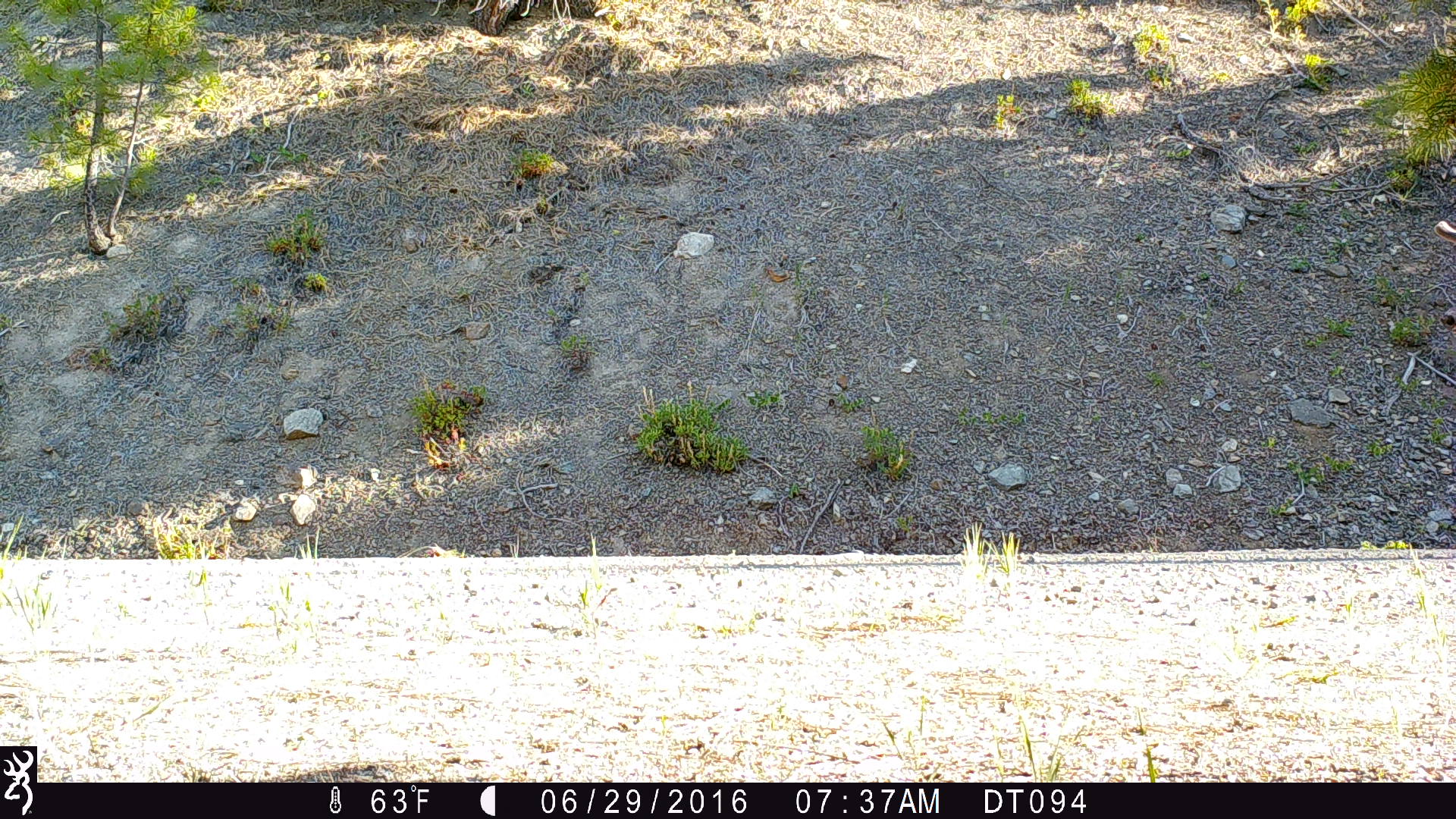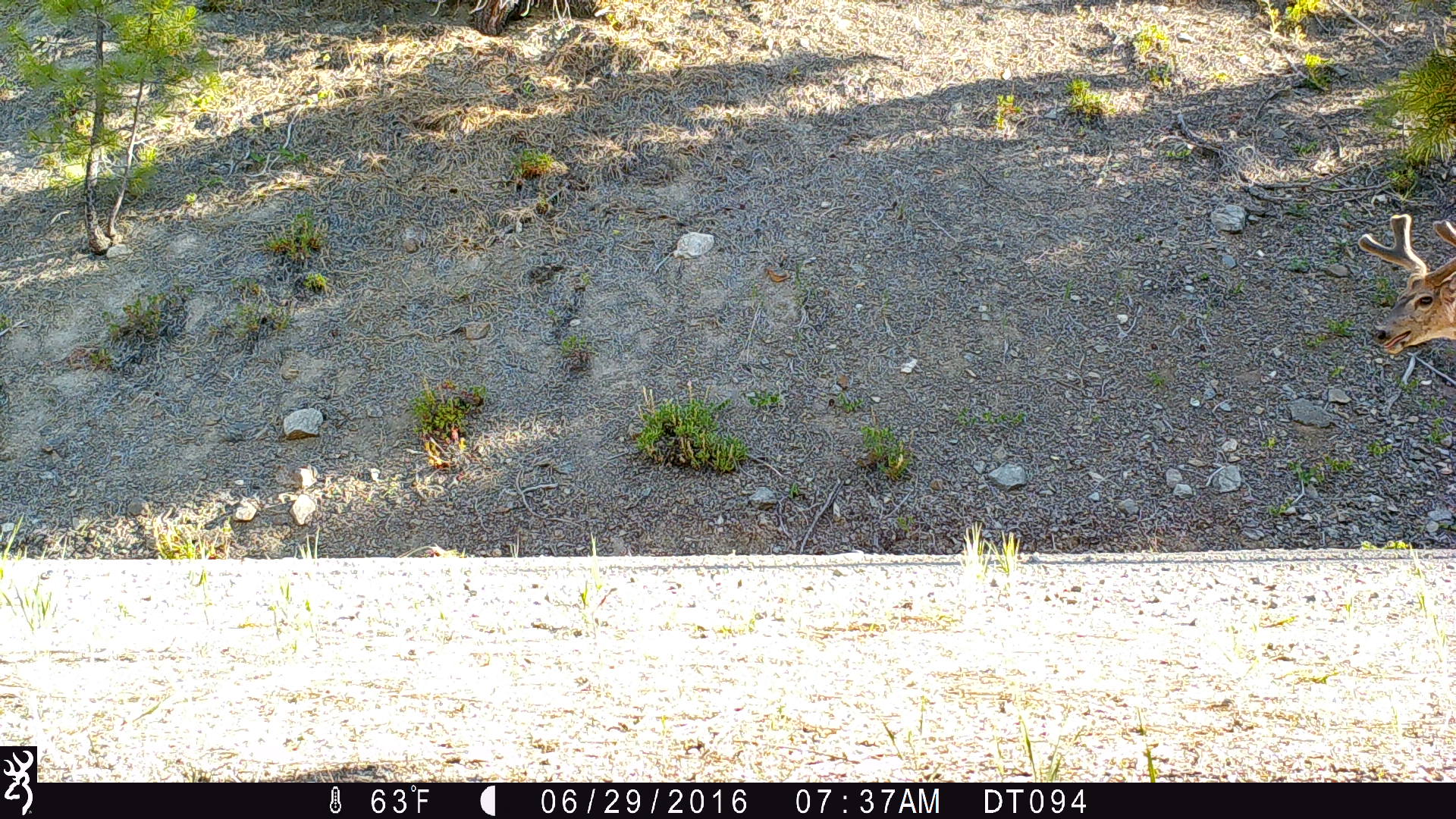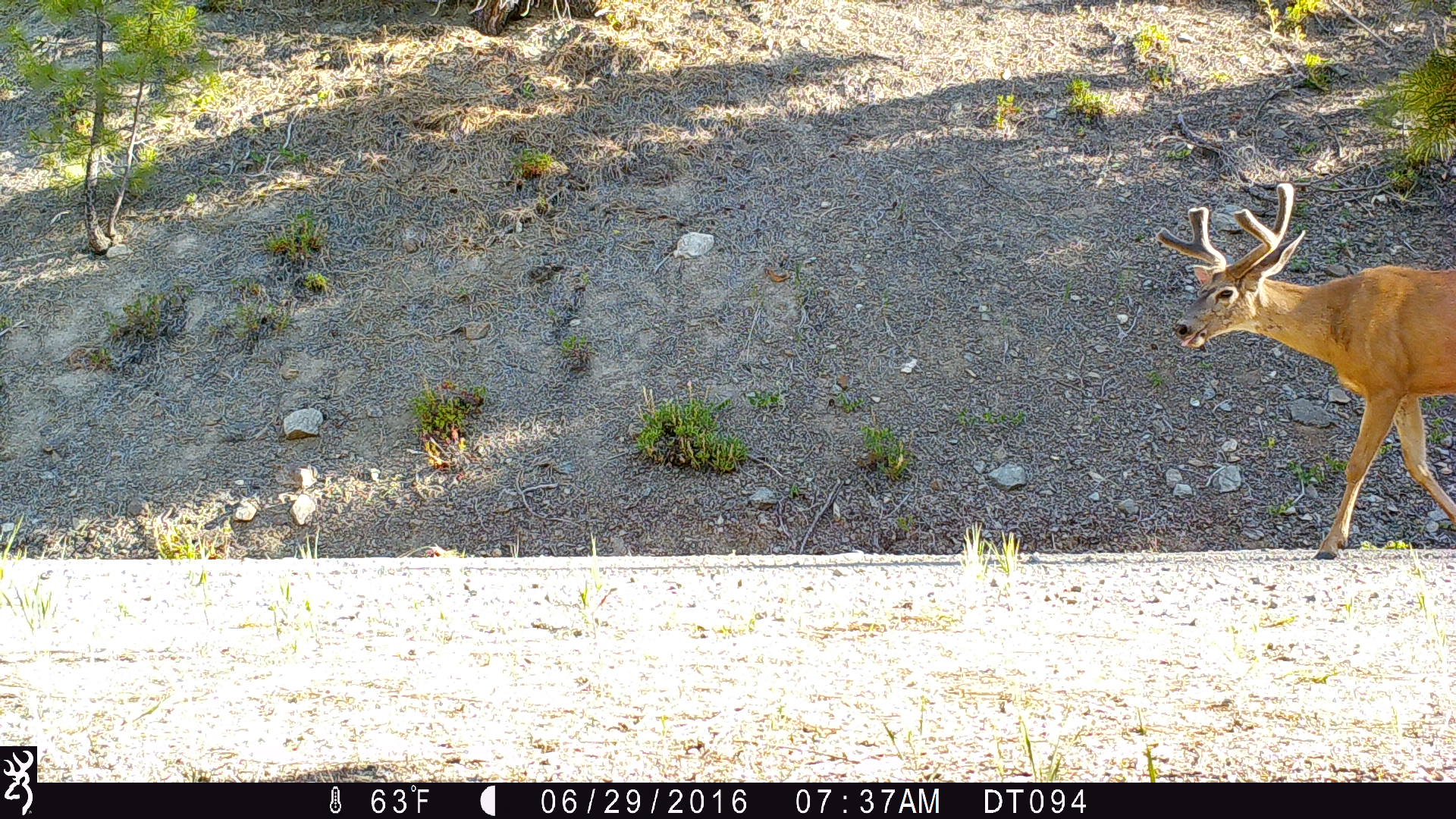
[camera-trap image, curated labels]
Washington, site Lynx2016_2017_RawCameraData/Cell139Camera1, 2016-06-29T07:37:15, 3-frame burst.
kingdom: Animalia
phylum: Chordata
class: Mammalia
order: Artiodactyla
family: Cervidae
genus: Odocoileus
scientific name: Odocoileus hemionus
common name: mule deer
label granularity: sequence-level